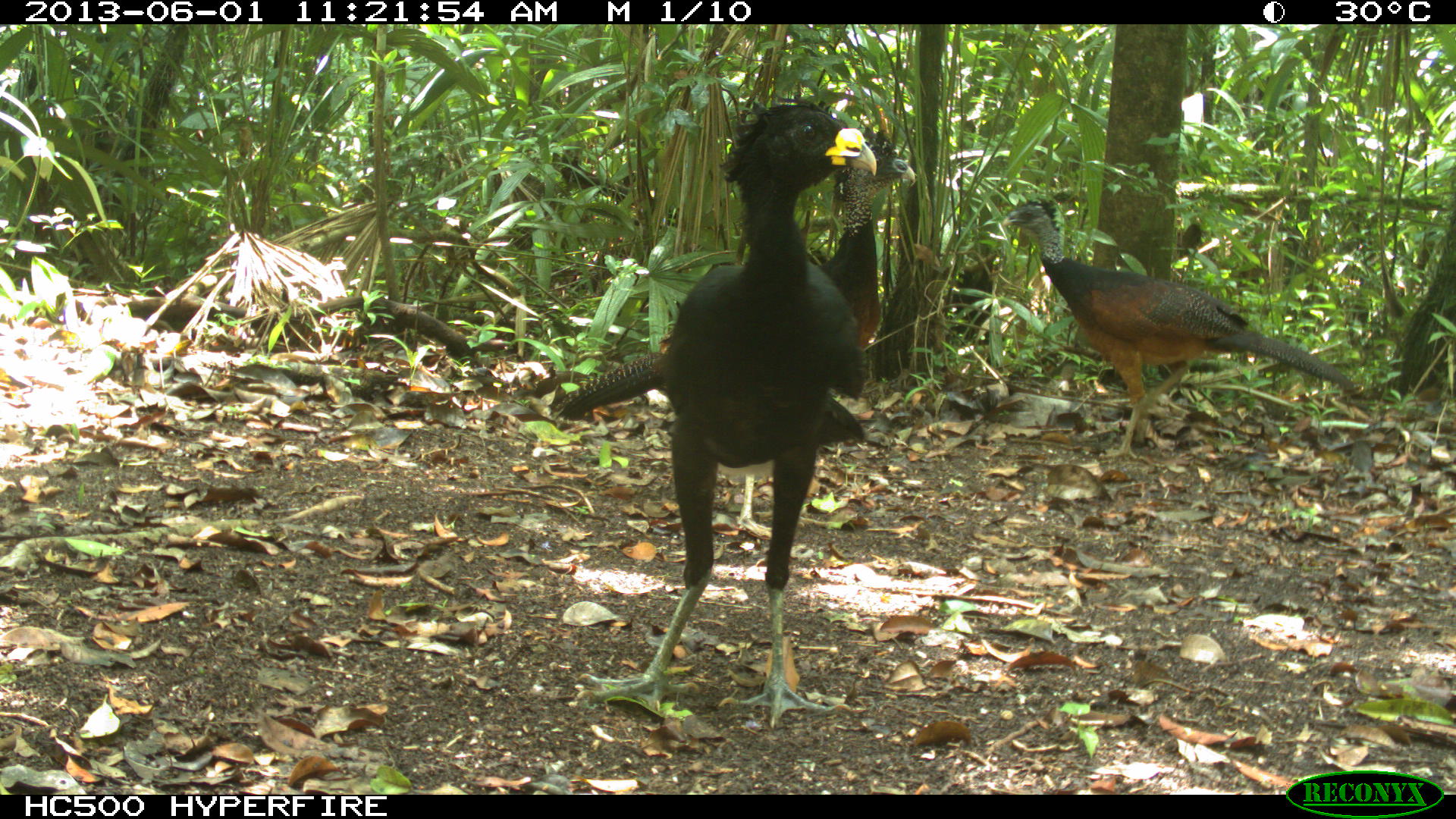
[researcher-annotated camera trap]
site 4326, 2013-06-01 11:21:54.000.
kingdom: Animalia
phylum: Chordata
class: Aves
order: Galliformes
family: Cracidae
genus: Crax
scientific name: Crax rubra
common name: great curassow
Crax rubra (great curassow), count 4.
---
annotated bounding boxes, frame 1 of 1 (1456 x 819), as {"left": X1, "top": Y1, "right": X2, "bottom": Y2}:
crax rubra: {"left": 550, "top": 99, "right": 879, "bottom": 733}; {"left": 1000, "top": 198, "right": 1361, "bottom": 460}; {"left": 729, "top": 132, "right": 918, "bottom": 540}